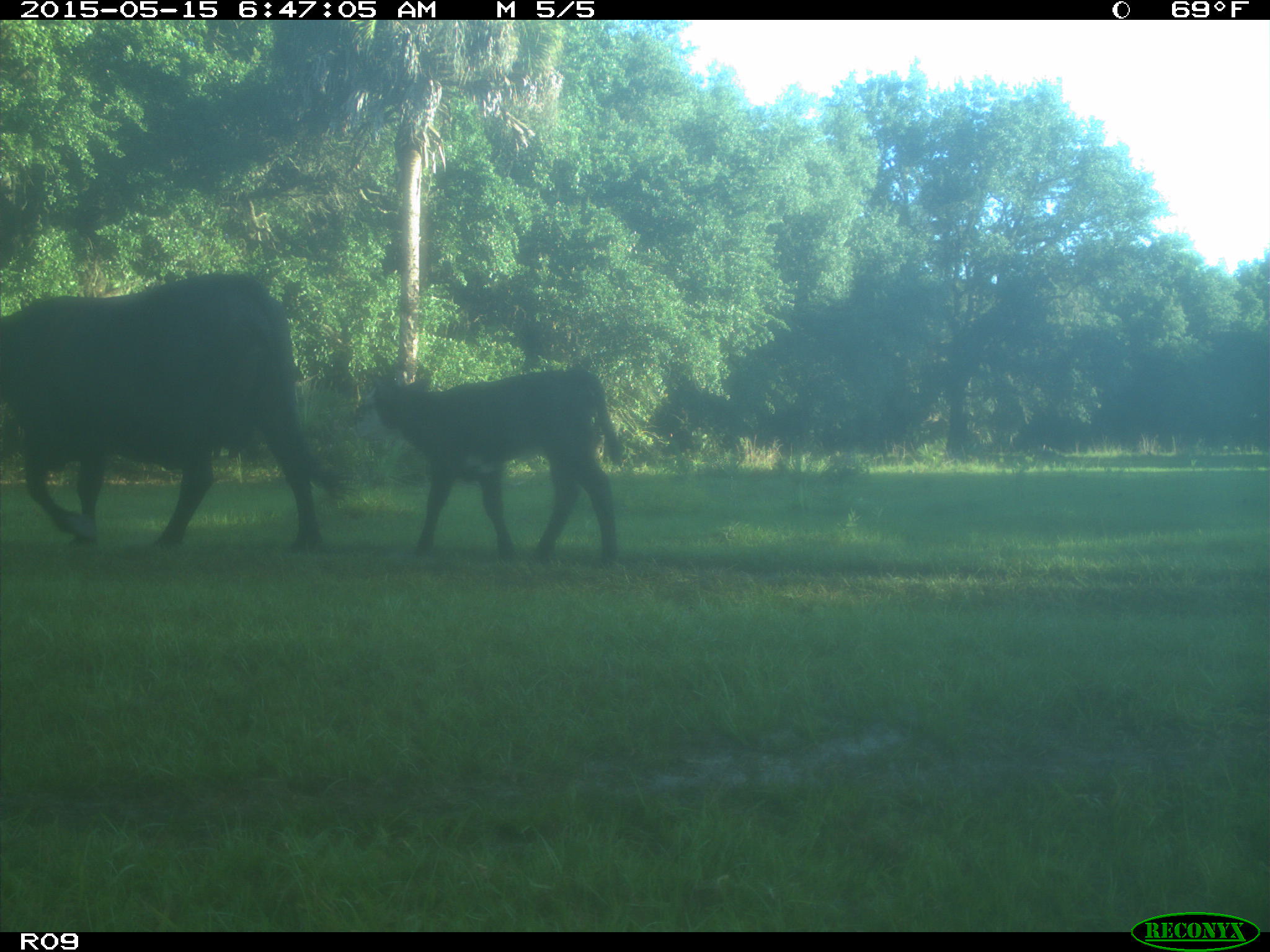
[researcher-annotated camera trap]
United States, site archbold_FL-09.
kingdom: Animalia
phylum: Chordata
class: Mammalia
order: Artiodactyla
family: Bovidae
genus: Bos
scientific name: Bos taurus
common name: domestic cow